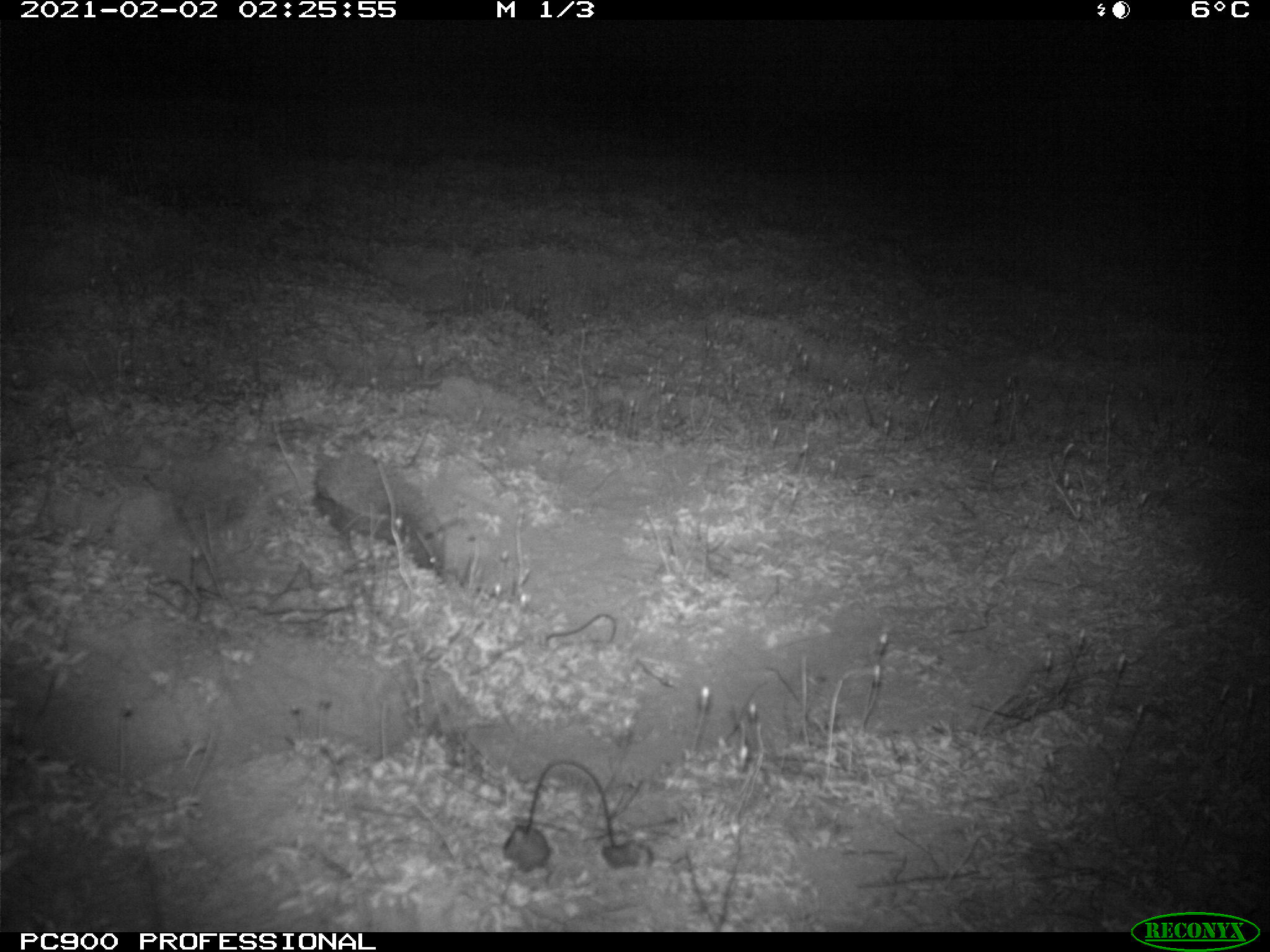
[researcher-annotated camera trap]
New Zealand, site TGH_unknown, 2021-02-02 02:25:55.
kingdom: Animalia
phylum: Chordata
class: Mammalia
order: Eulipotyphla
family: Erinaceidae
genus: Erinaceus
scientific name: Erinaceus europaeus europaeus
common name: european hedgehog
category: hedgehog